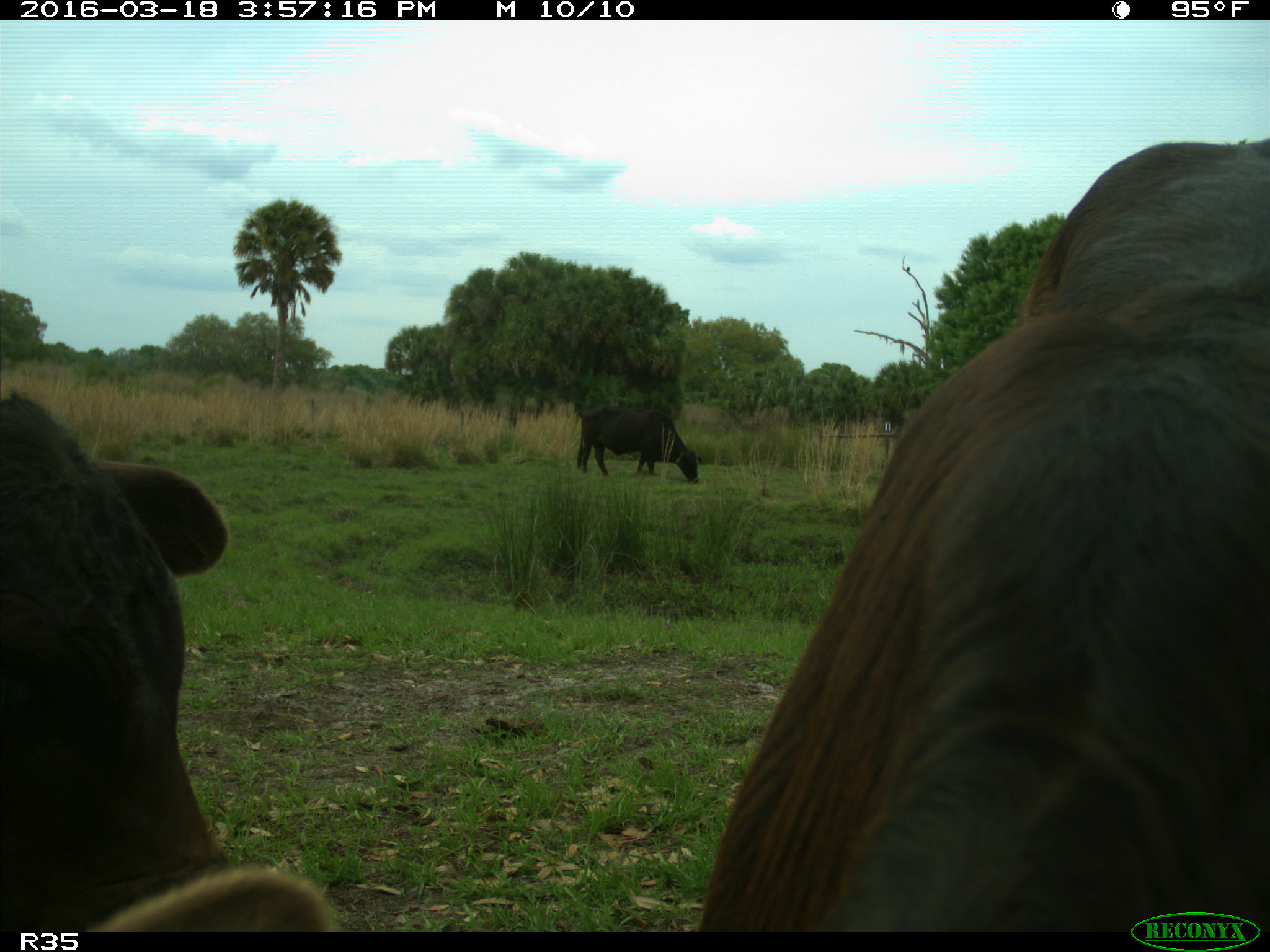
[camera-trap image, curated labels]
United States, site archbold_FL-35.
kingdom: Animalia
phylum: Chordata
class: Mammalia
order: Artiodactyla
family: Bovidae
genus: Bos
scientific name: Bos taurus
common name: domestic cow